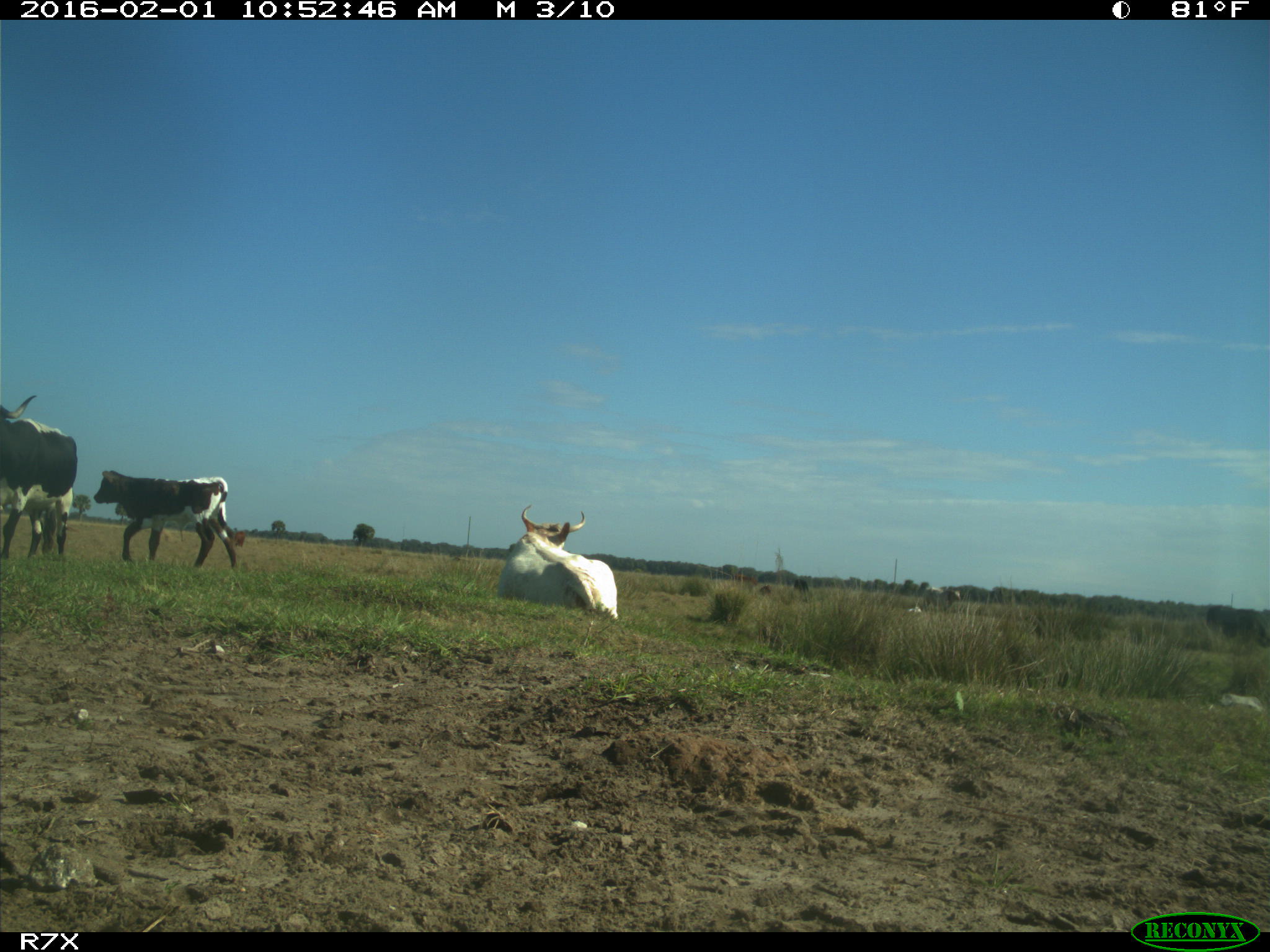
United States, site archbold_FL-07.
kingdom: Animalia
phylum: Chordata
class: Mammalia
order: Artiodactyla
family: Bovidae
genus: Bos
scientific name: Bos taurus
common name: domestic cow